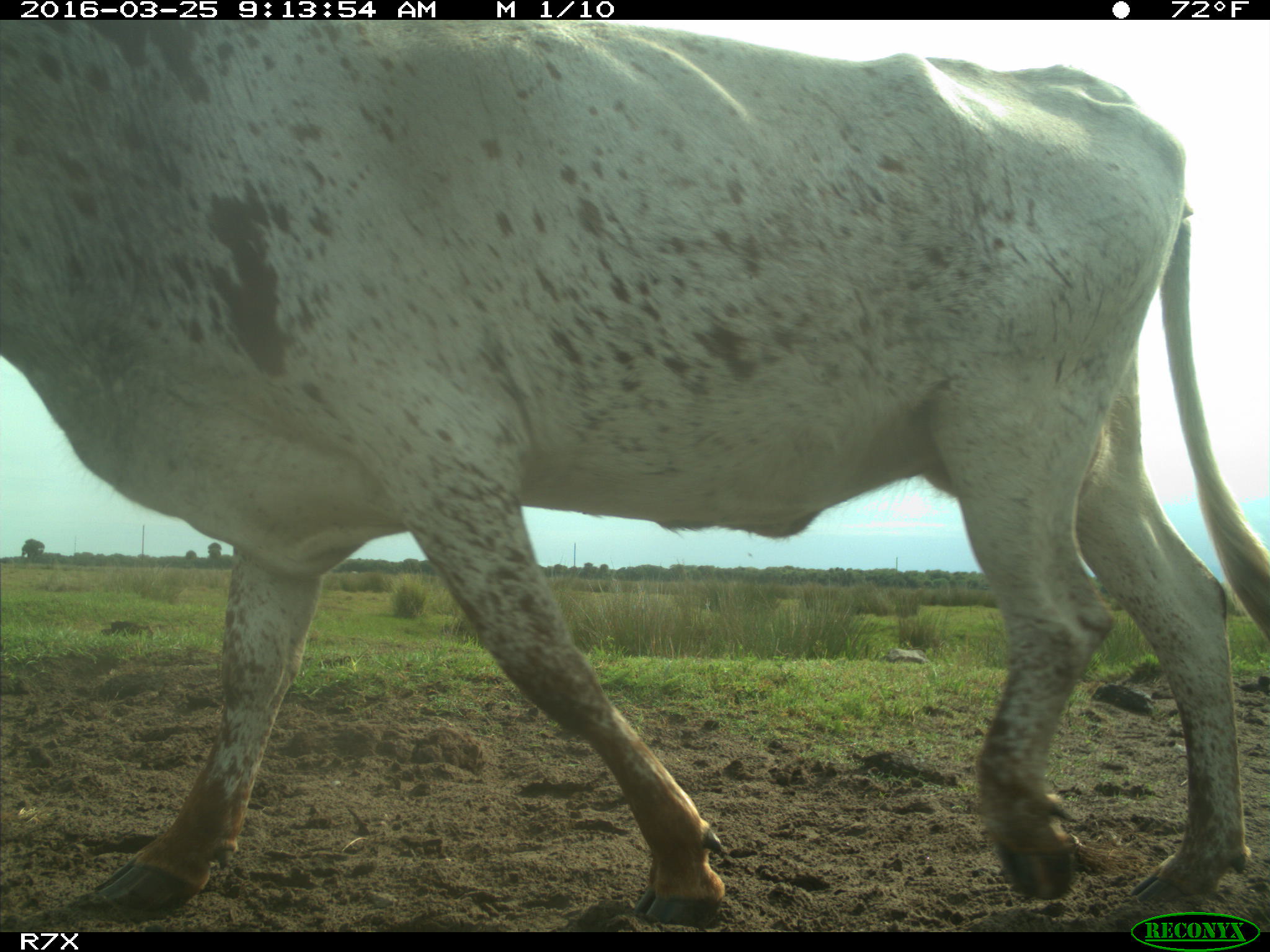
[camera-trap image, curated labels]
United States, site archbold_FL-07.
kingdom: Animalia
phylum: Chordata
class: Mammalia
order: Artiodactyla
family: Bovidae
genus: Bos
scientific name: Bos taurus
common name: domestic cow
Bos taurus (domestic cow).